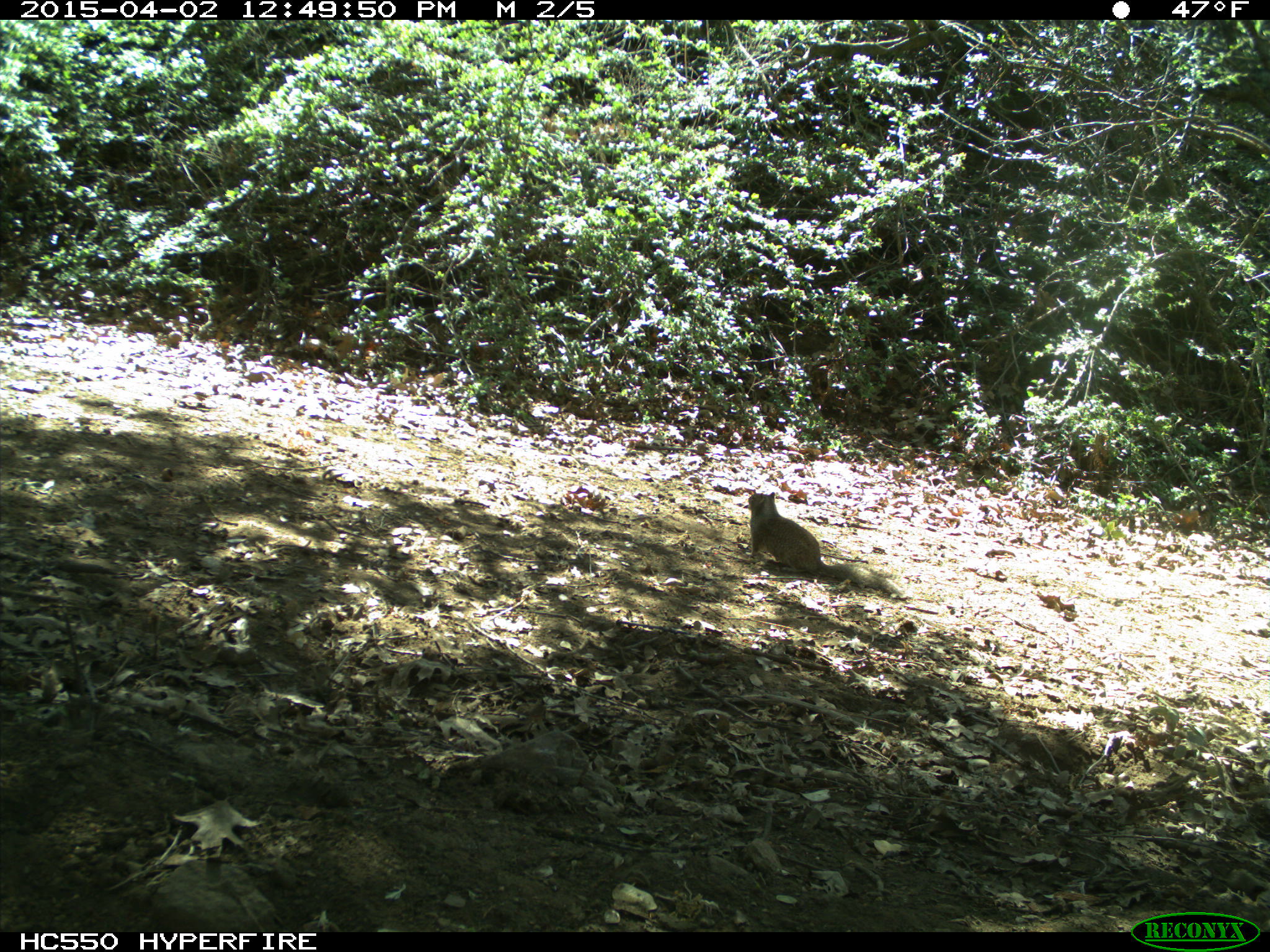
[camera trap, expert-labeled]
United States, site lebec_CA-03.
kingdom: Animalia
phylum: Chordata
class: Mammalia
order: Rodentia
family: Sciuridae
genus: Otospermophilus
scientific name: Otospermophilus beecheyi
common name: california ground squirrel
Otospermophilus beecheyi (california ground squirrel).